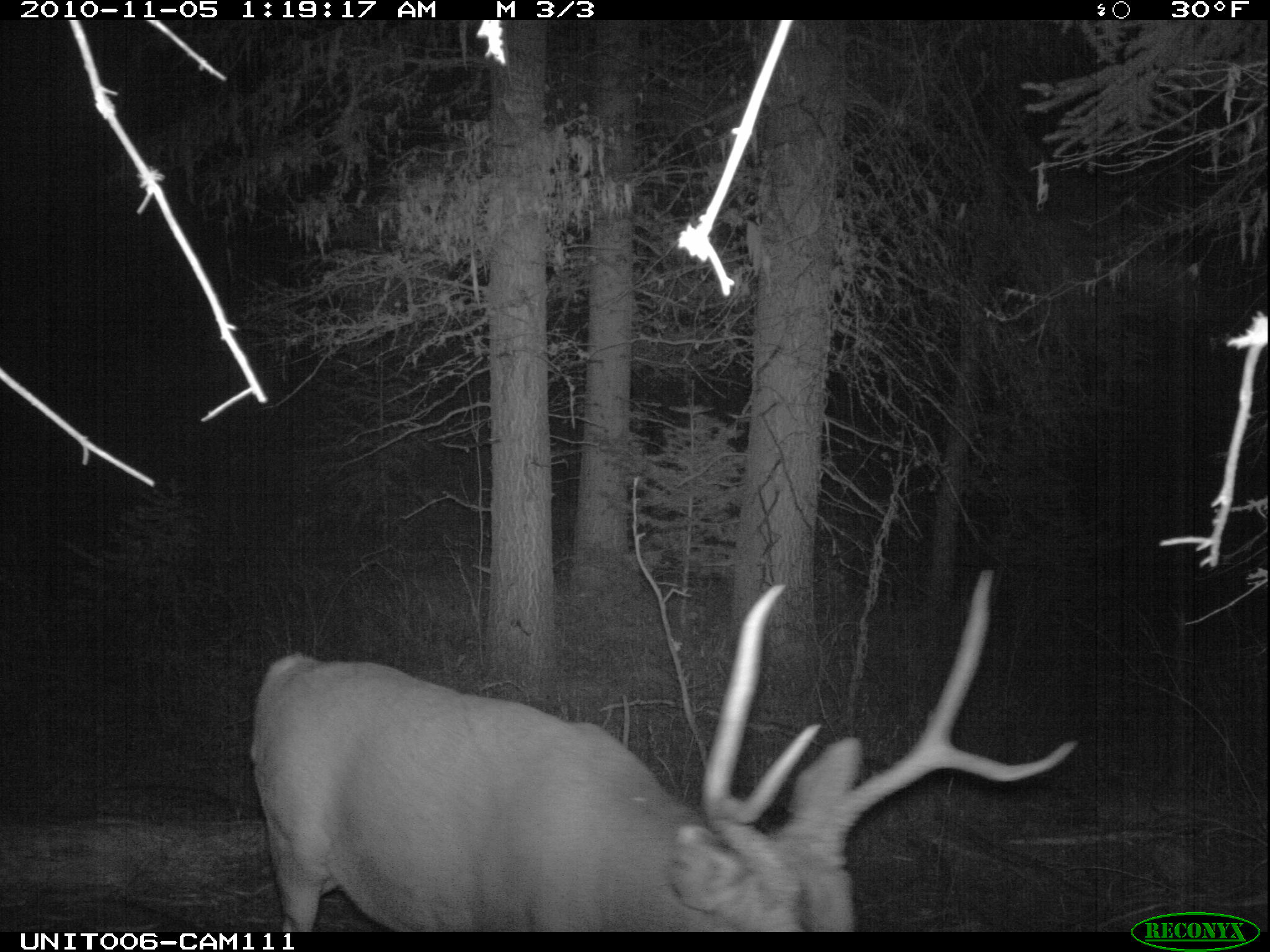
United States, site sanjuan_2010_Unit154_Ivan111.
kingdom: Animalia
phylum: Chordata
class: Mammalia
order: Artiodactyla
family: Cervidae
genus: Odocoileus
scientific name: Odocoileus hemionus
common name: mule deer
Odocoileus hemionus (mule deer).